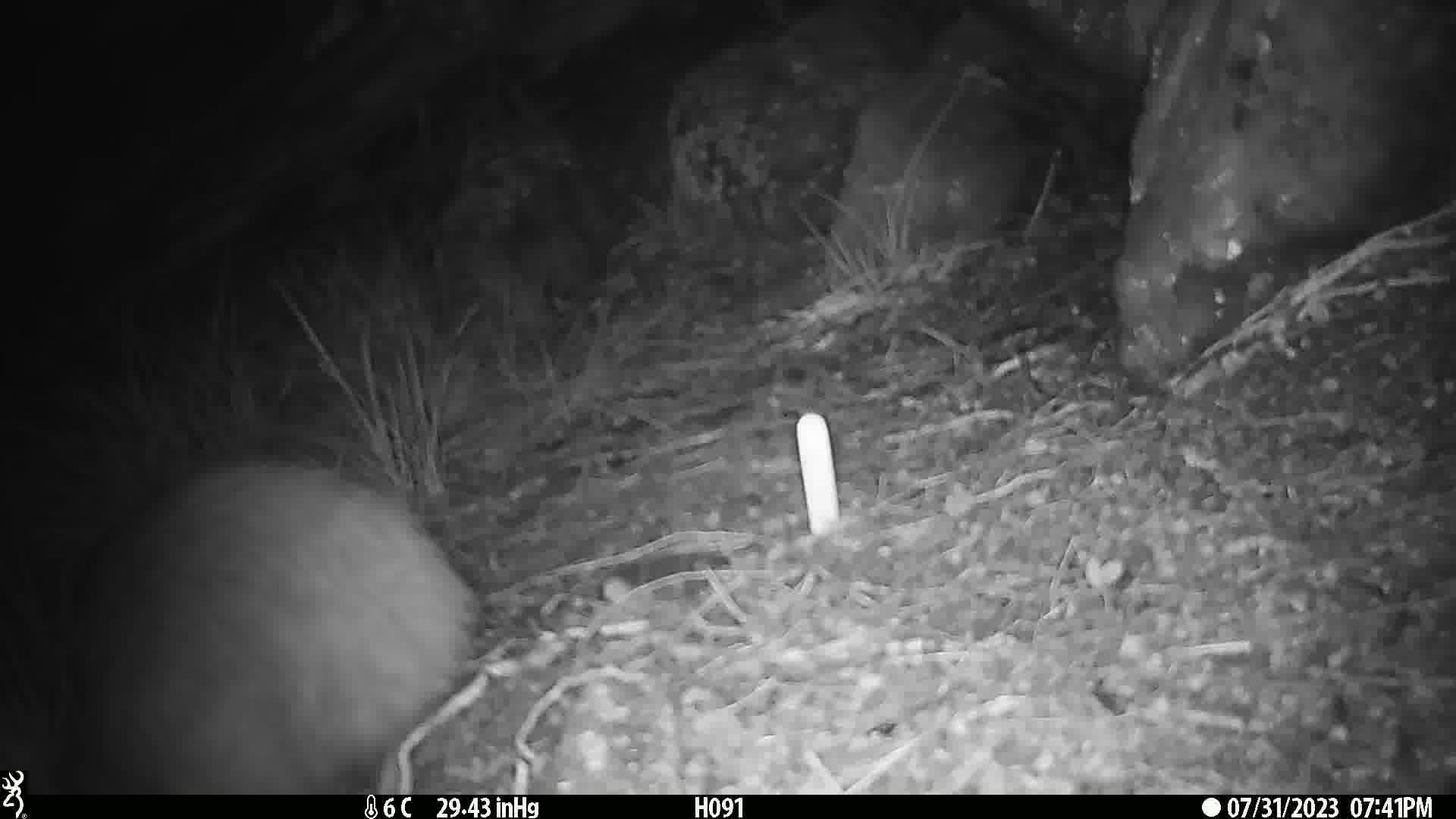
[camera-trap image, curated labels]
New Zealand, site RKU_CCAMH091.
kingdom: Animalia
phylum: Chordata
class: Aves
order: Apterygiformes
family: Apterygidae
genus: Apteryx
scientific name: Apteryx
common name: kiwi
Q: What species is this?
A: Kiwi (Apteryx).